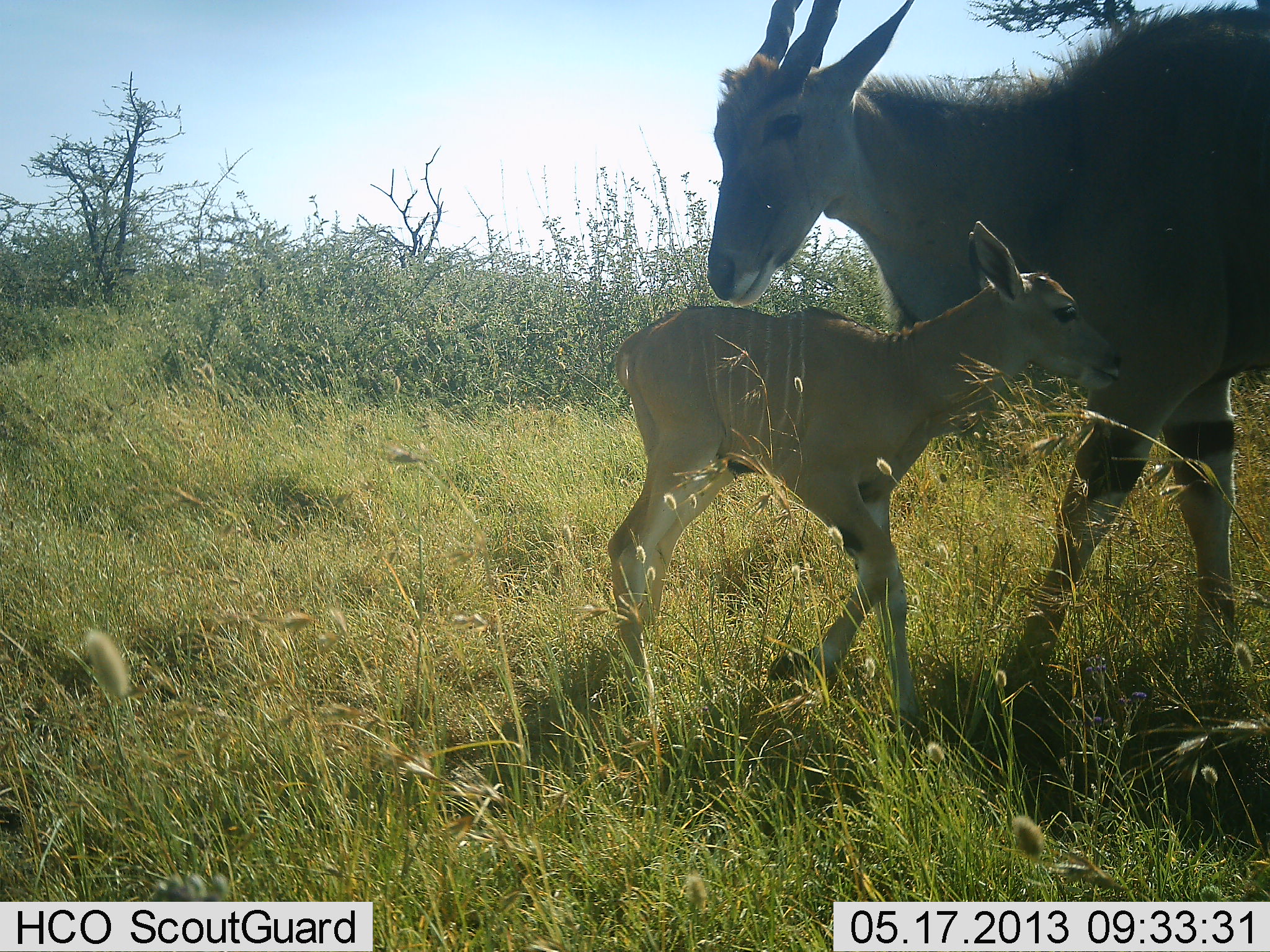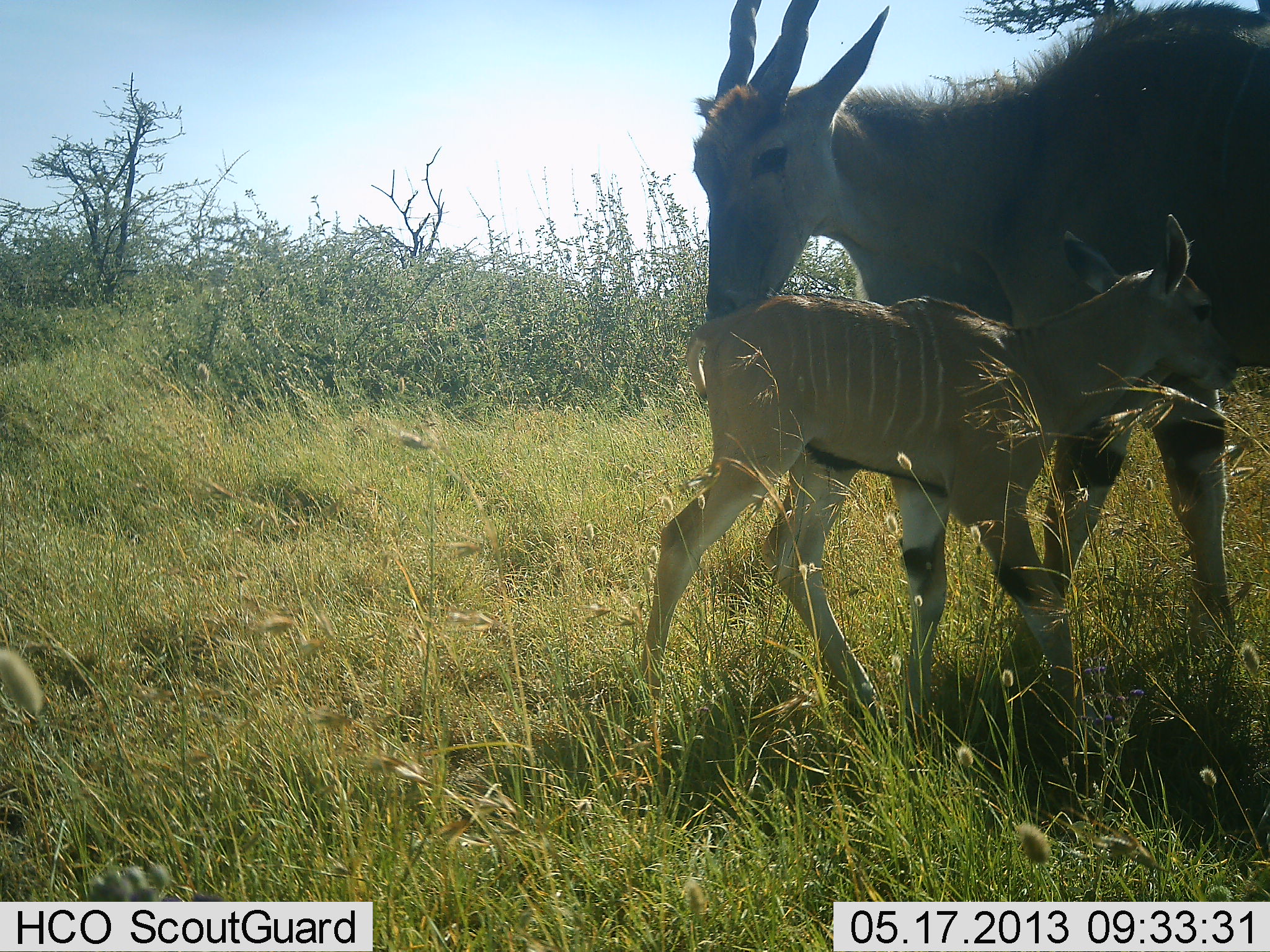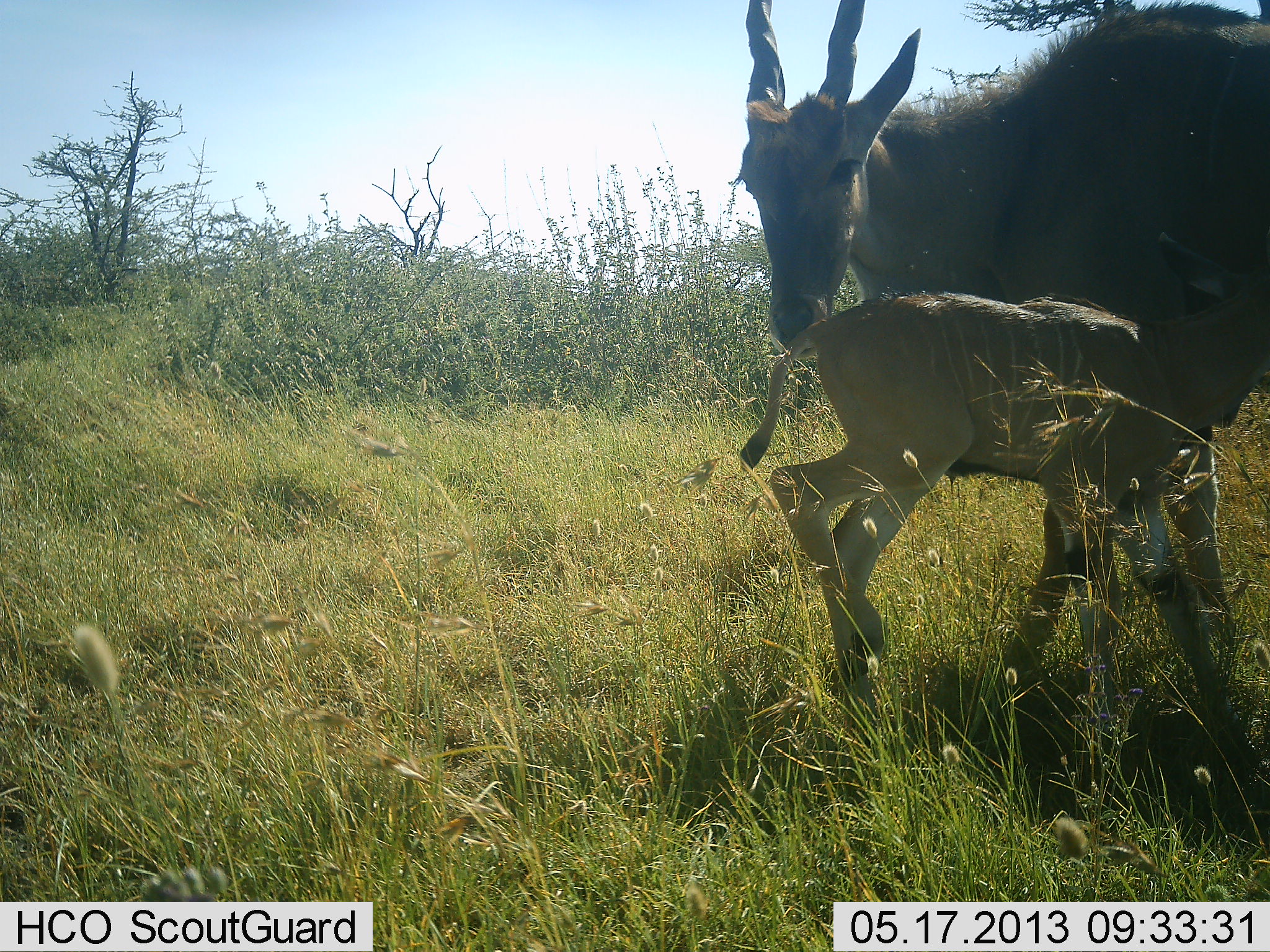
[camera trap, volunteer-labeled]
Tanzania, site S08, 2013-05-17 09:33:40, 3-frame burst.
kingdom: Animalia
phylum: Chordata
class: Mammalia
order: Artiodactyla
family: Bovidae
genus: Tragelaphus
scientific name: Tragelaphus oryx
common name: eland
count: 2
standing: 70%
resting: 0%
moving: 4%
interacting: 33%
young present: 93%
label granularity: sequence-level